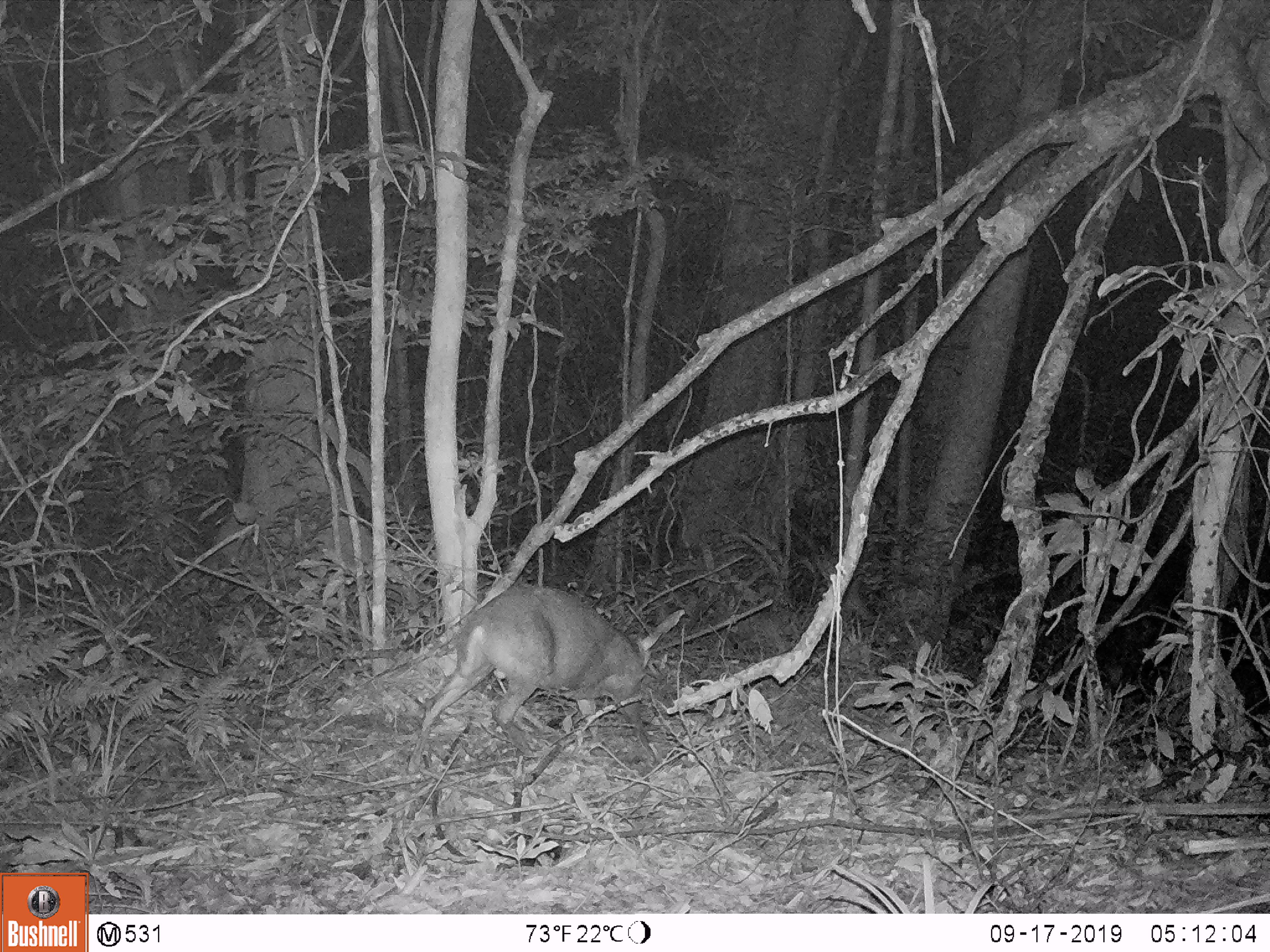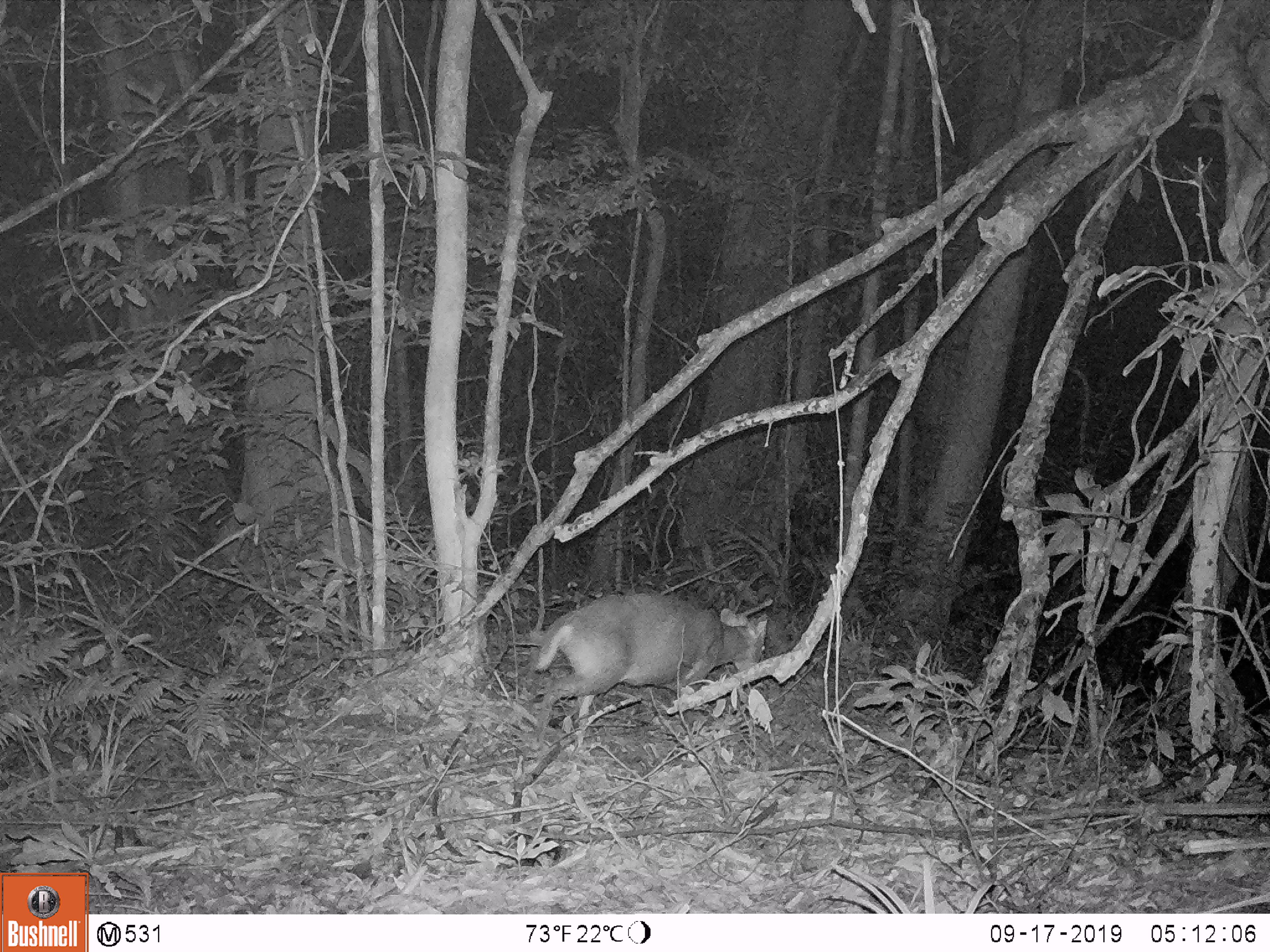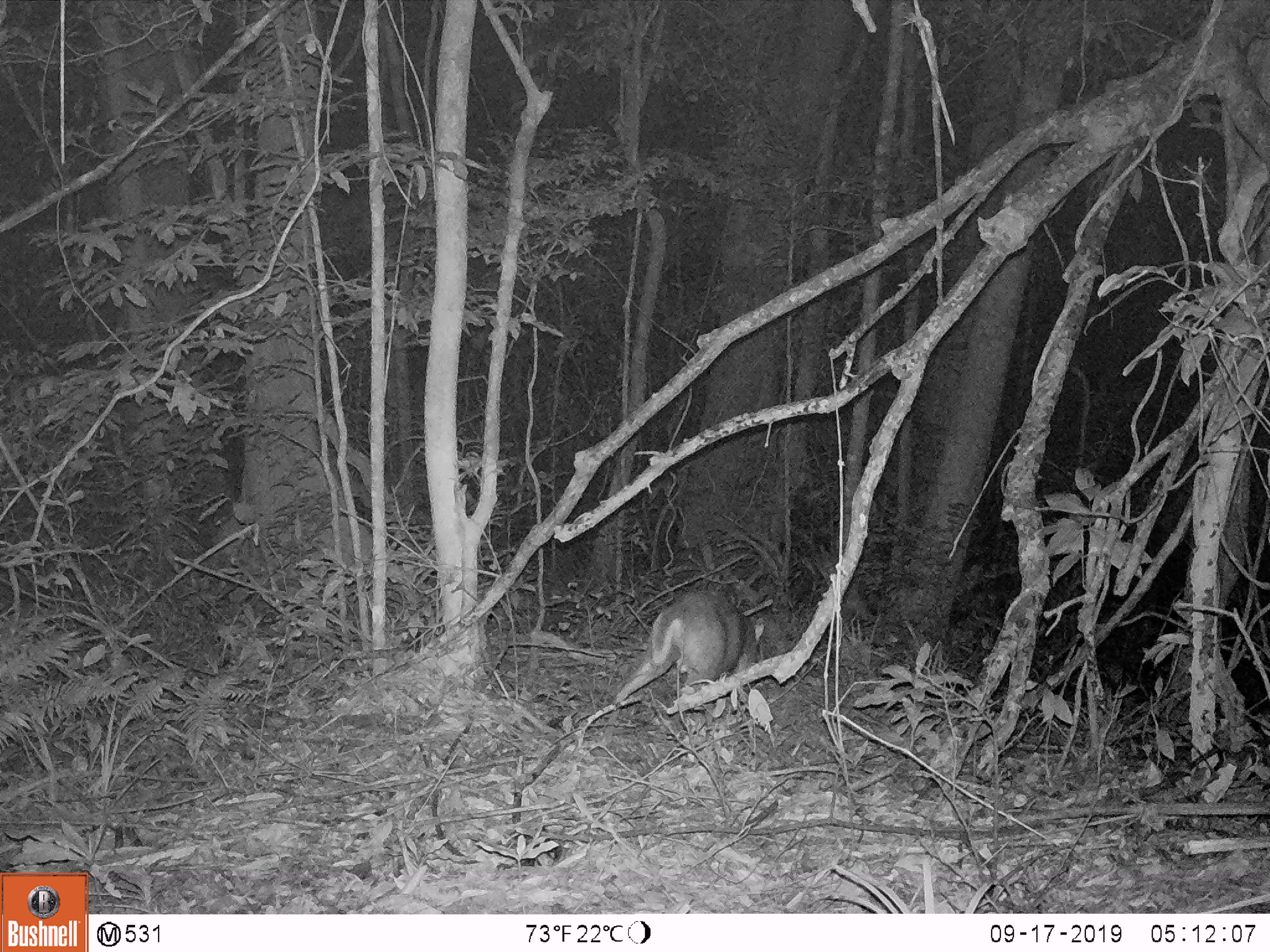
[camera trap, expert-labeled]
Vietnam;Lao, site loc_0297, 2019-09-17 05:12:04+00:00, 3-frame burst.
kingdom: Animalia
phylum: Chordata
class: Mammalia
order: Artiodactyla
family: Cervidae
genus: Muntiacus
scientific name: Muntiacus rooseveltorum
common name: roosevelt's muntjac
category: roosevelts muntjac group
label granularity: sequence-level